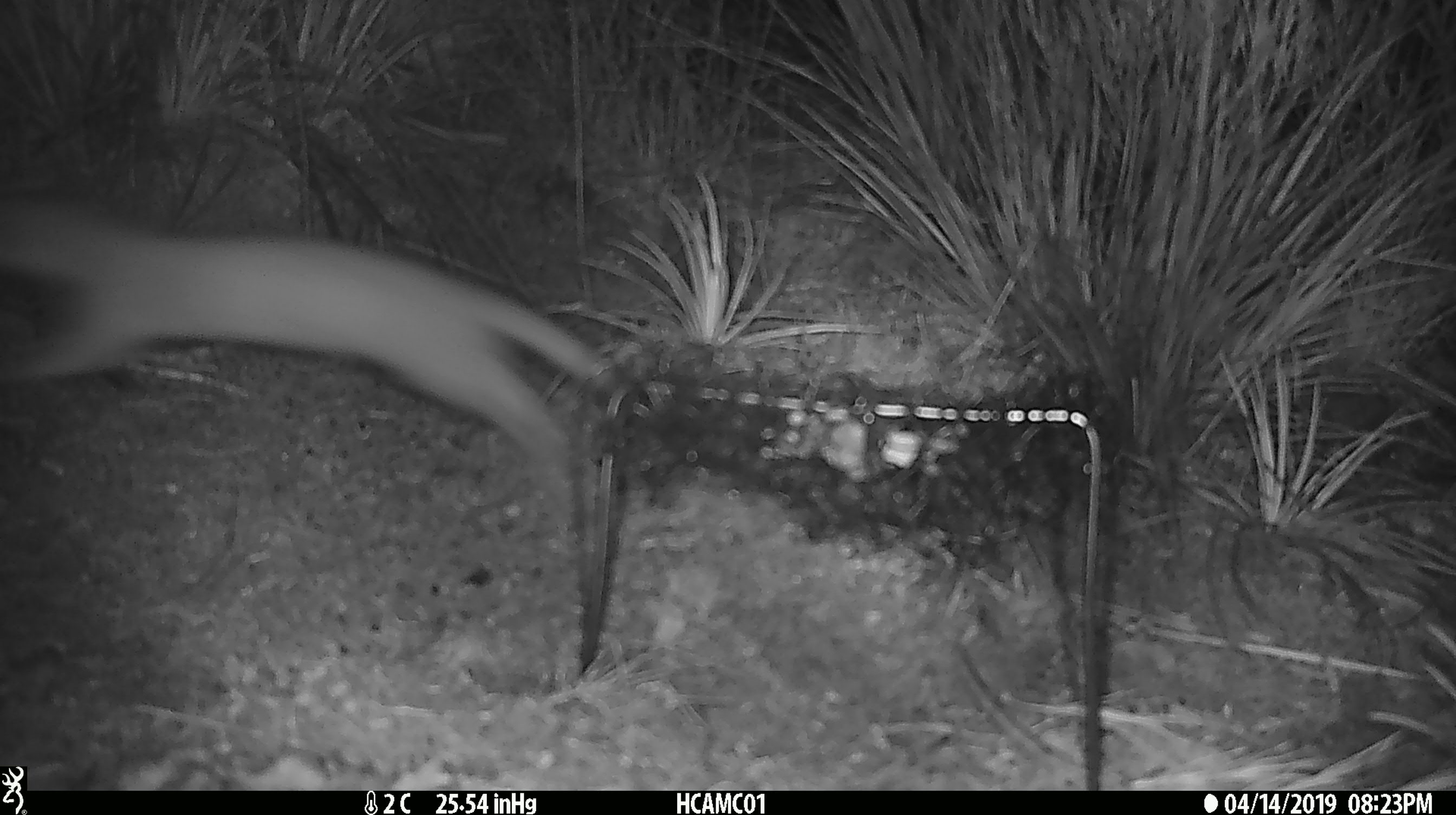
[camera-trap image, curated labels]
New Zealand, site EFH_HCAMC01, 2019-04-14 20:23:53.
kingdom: Animalia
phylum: Chordata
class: Mammalia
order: Carnivora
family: Mustelidae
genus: Mustela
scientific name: Mustela erminea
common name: stoat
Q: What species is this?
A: Stoat (Mustela erminea).